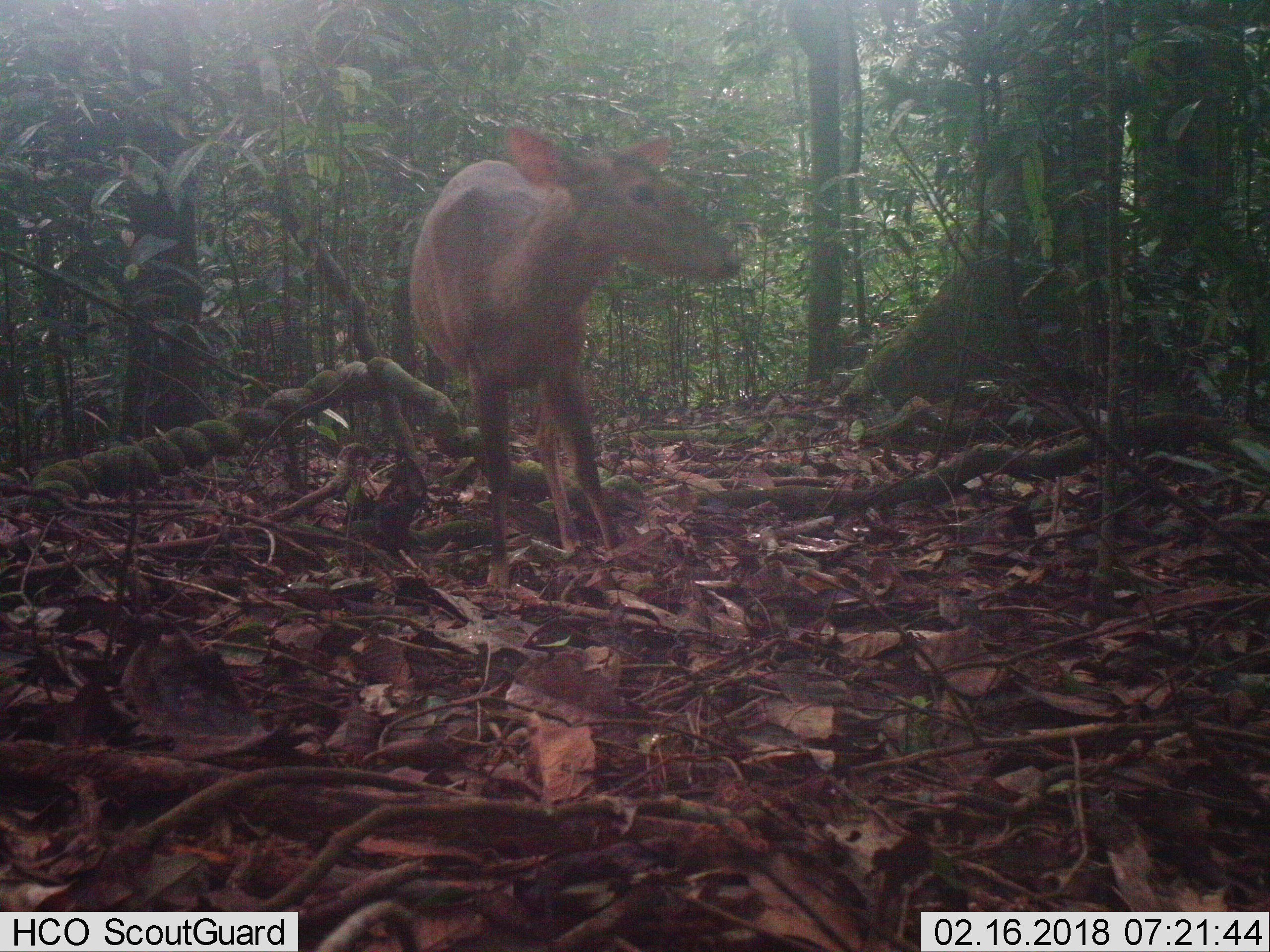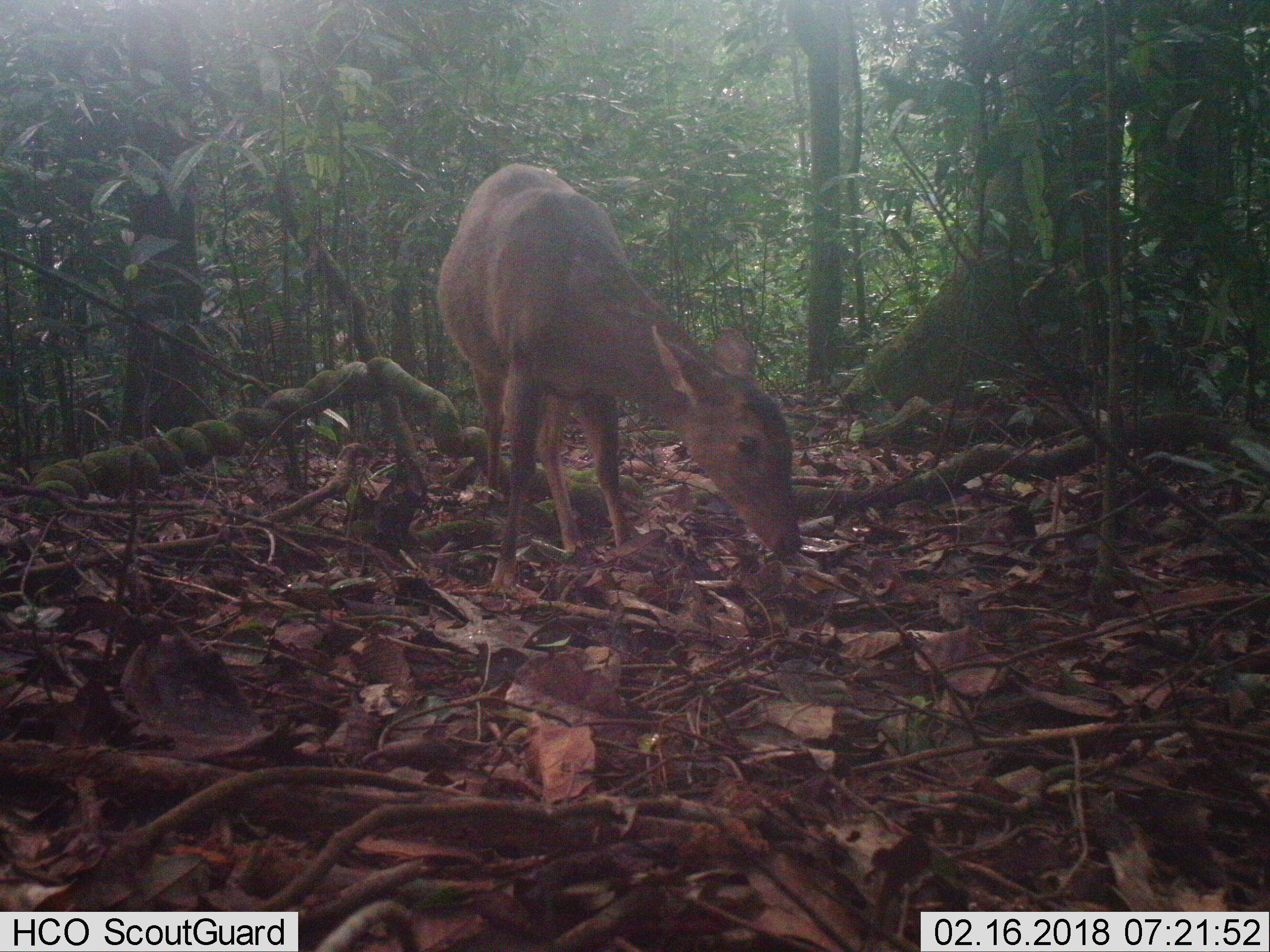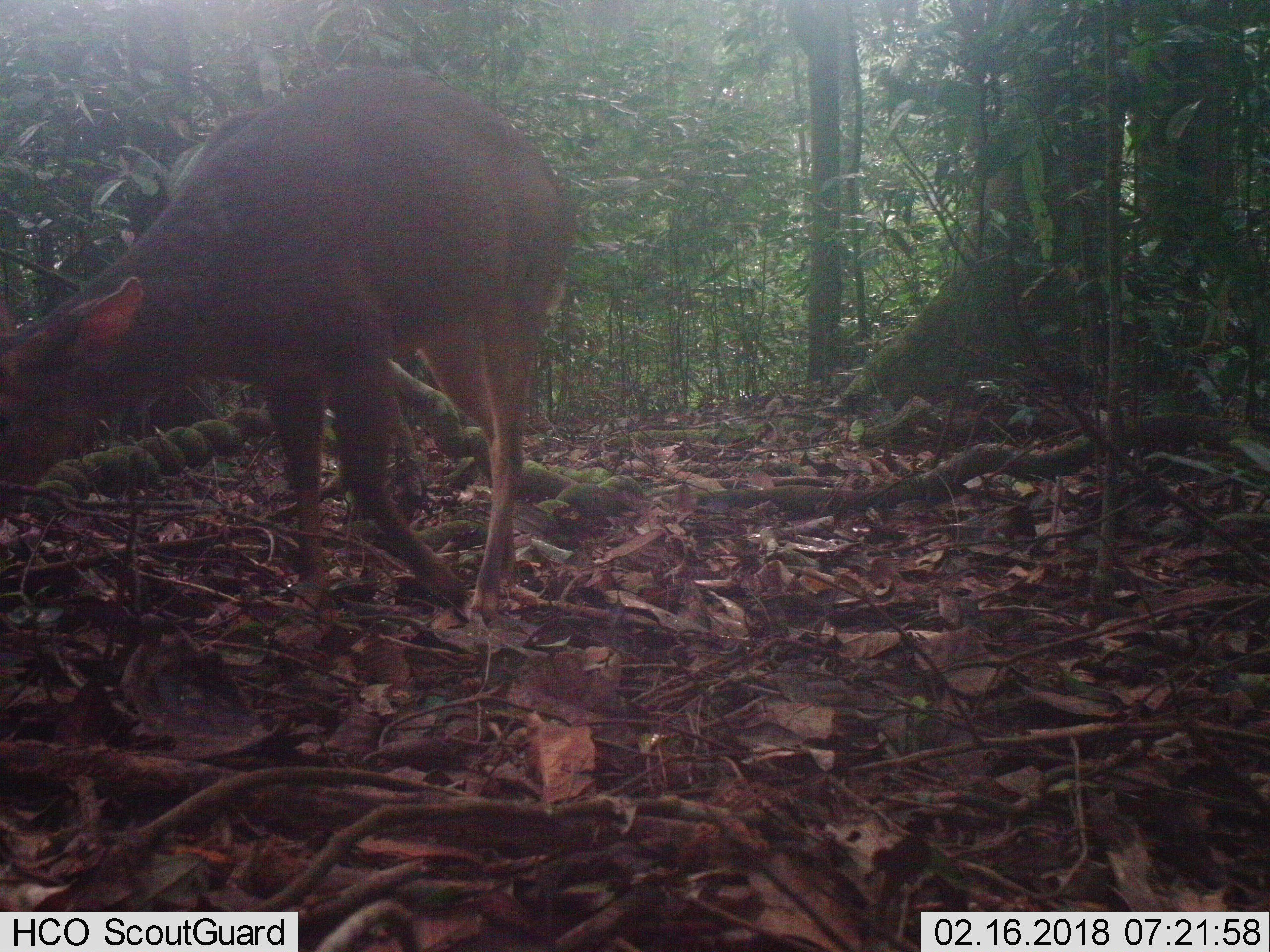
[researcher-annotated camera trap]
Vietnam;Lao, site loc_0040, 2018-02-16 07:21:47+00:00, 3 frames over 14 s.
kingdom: Animalia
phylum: Chordata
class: Mammalia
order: Artiodactyla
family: Cervidae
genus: Muntiacus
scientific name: Muntiacus vuquangensis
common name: large-antlered muntjac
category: large antlered muntjac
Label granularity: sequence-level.